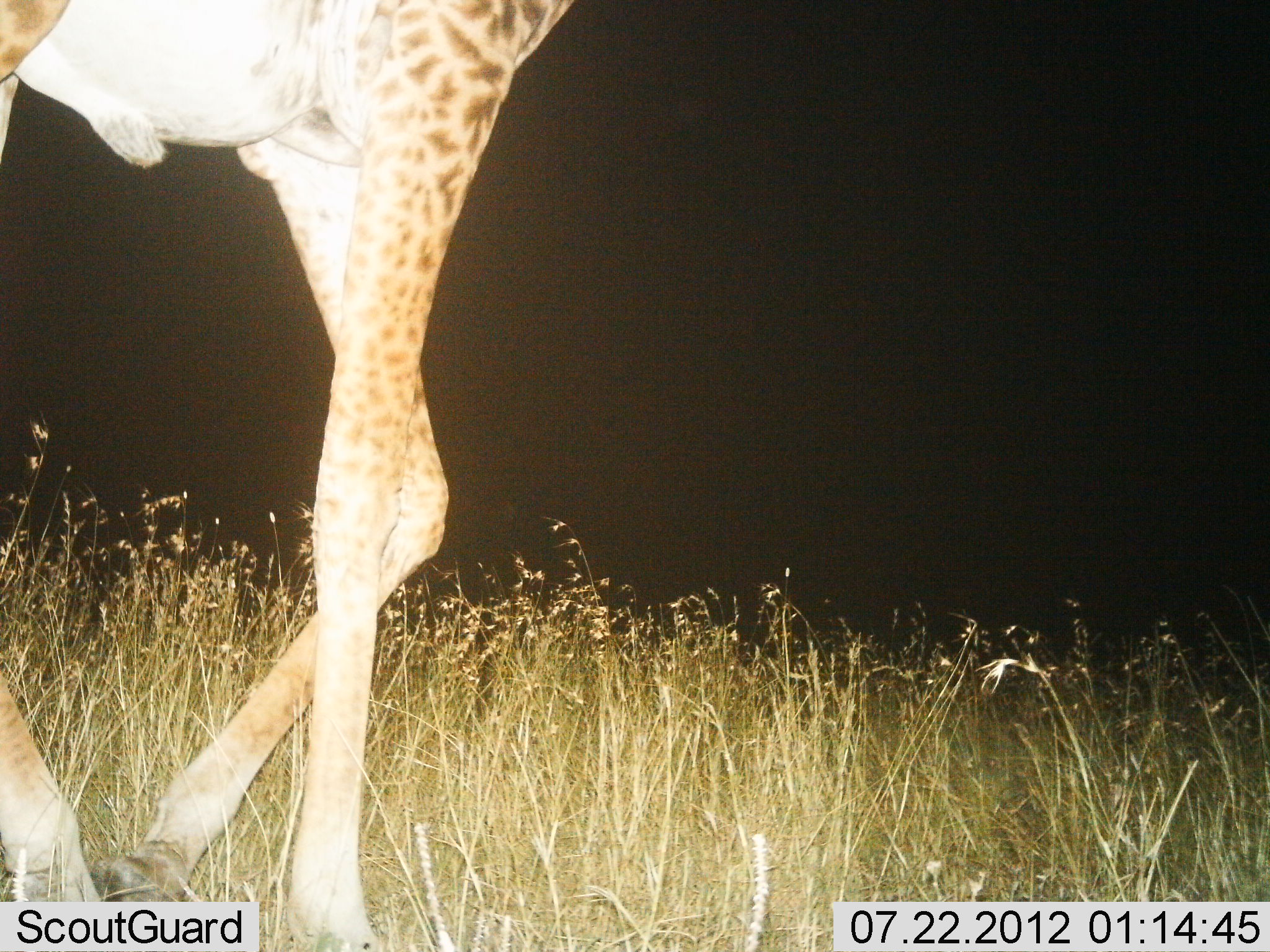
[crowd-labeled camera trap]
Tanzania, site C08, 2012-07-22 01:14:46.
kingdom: Animalia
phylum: Chordata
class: Mammalia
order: Artiodactyla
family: Giraffidae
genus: Giraffa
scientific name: Giraffa camelopardalis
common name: giraffe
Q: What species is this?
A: Giraffe (Giraffa camelopardalis).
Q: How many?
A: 1.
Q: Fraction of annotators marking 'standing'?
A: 9%.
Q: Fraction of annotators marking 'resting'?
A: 0%.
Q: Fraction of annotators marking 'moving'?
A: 91%.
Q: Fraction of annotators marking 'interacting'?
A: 0%.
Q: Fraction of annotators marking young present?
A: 0%.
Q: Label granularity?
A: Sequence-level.